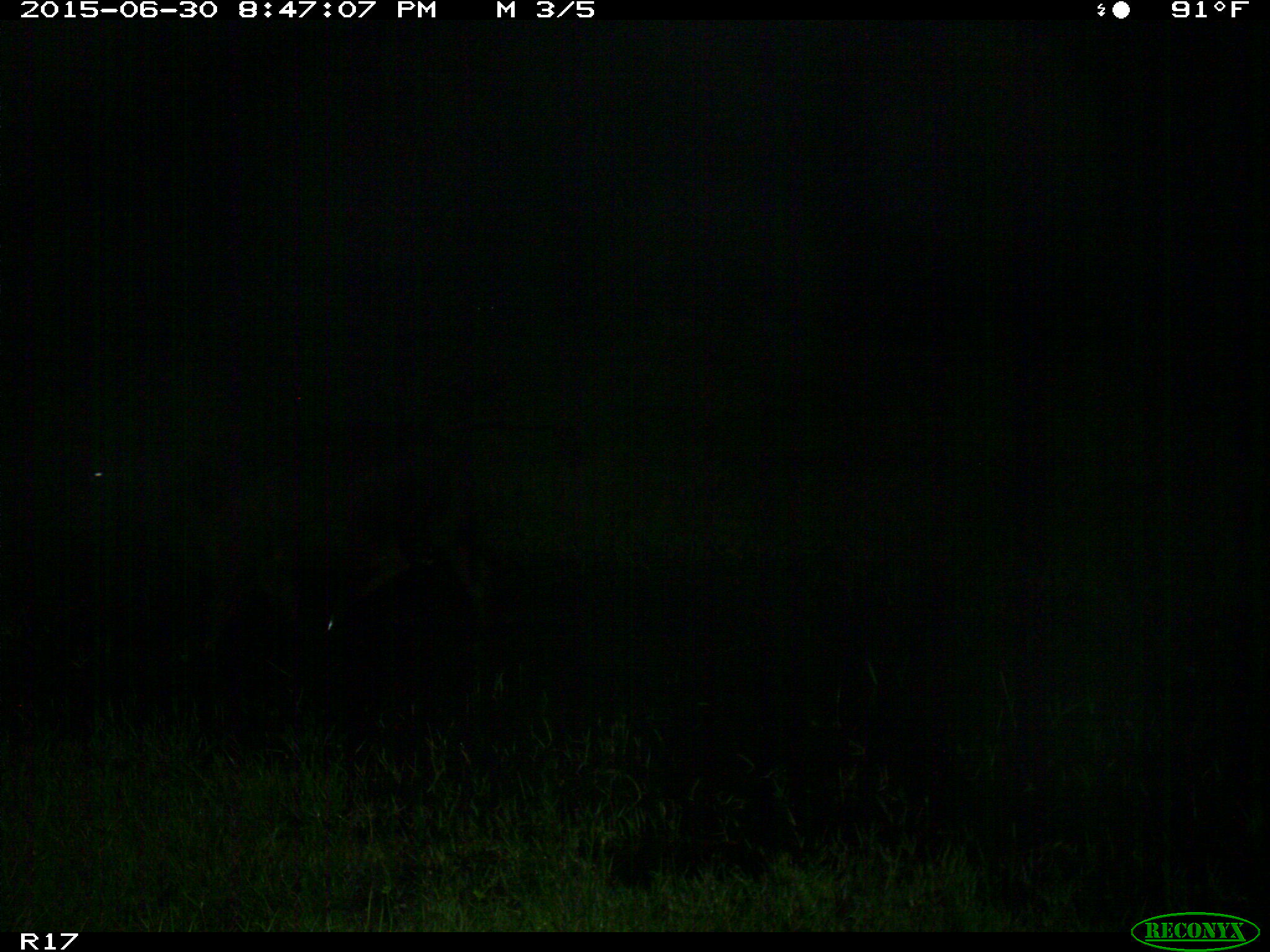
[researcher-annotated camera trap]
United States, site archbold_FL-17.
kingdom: Animalia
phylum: Chordata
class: Mammalia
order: Artiodactyla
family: Bovidae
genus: Bos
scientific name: Bos taurus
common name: domestic cow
Bos taurus (domestic cow).